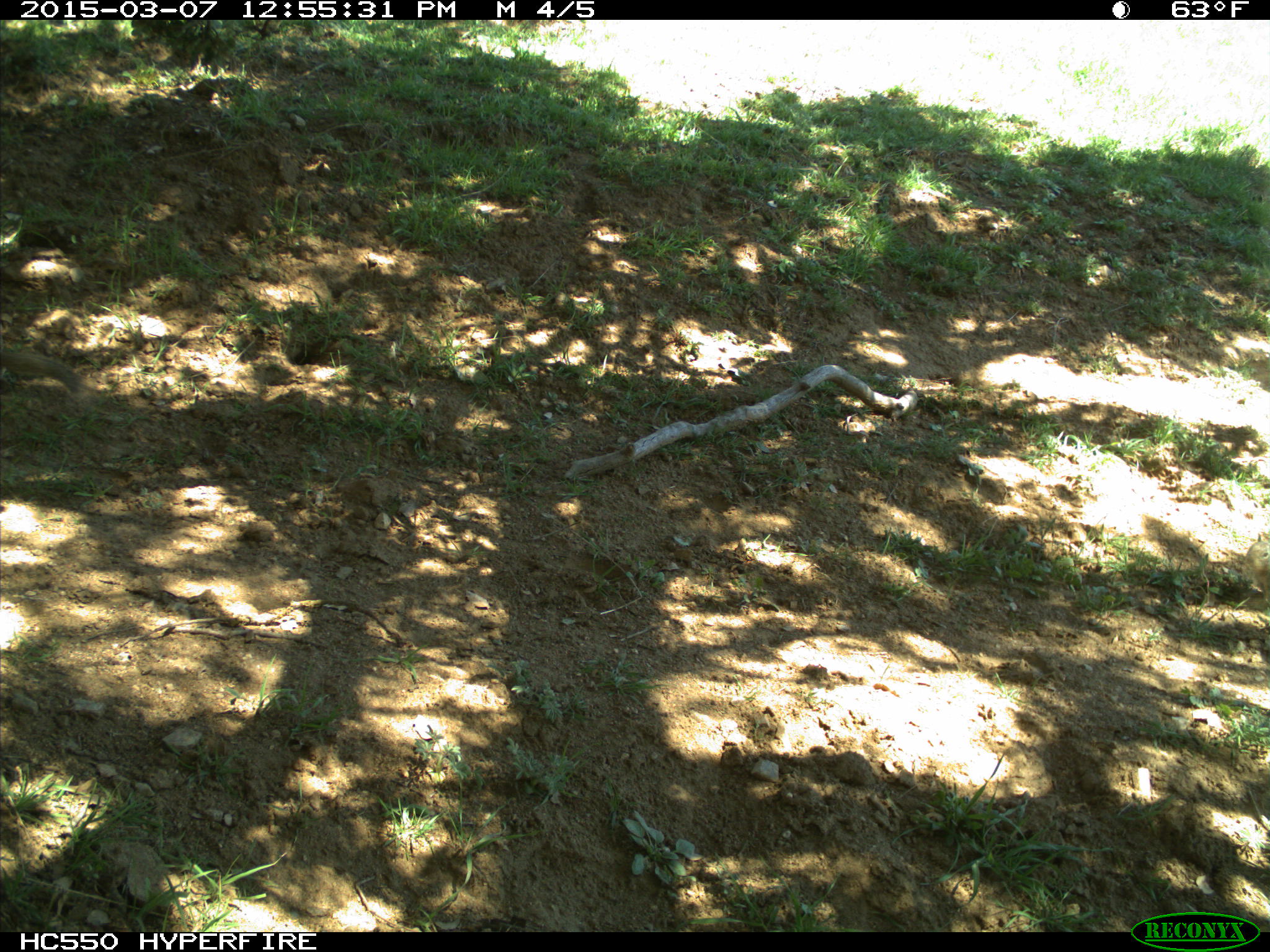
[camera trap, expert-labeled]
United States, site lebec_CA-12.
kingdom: Animalia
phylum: Chordata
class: Mammalia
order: Rodentia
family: Sciuridae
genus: Otospermophilus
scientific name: Otospermophilus beecheyi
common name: california ground squirrel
Otospermophilus beecheyi (california ground squirrel).